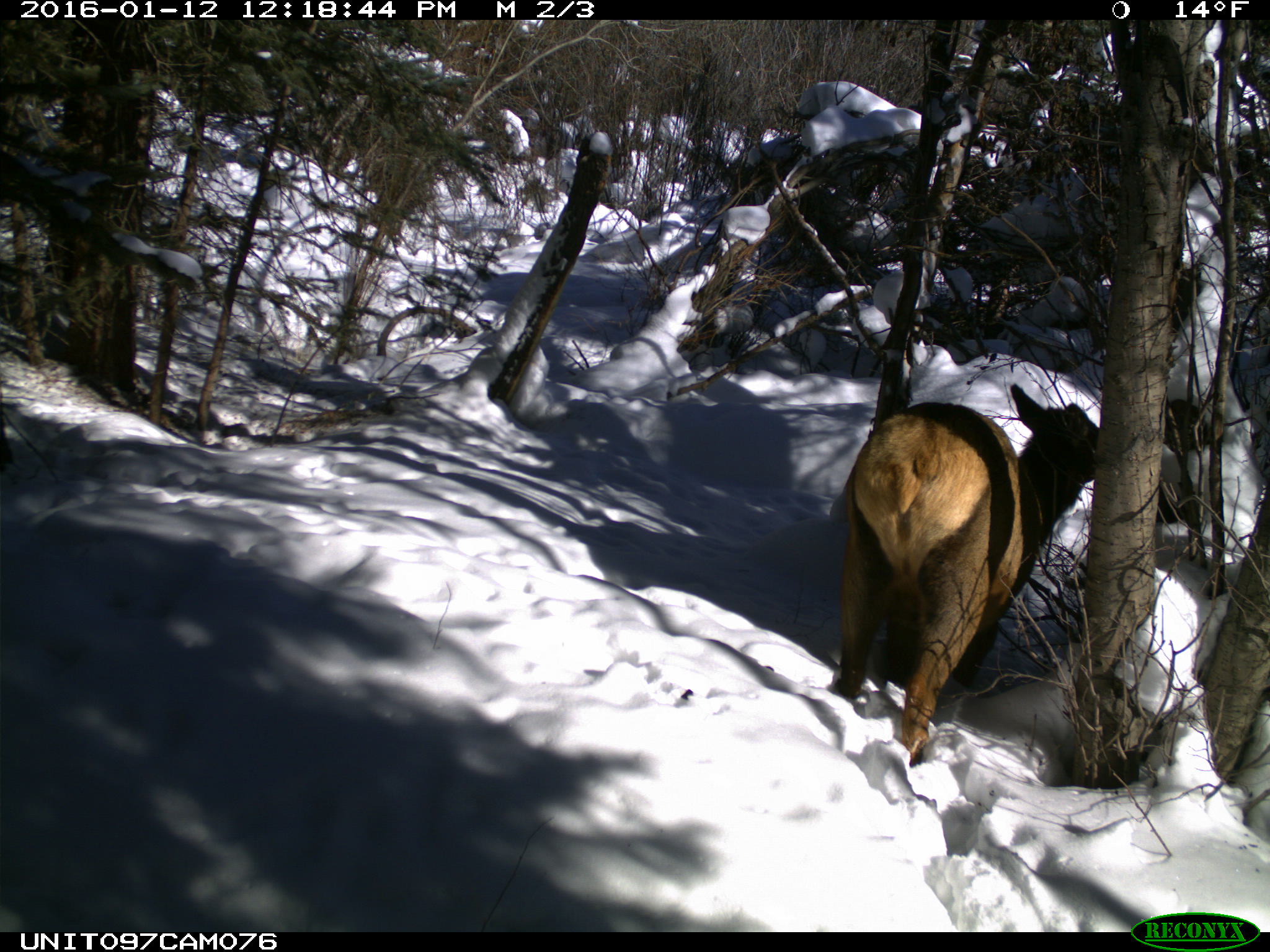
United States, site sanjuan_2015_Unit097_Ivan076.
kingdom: Animalia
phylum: Chordata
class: Mammalia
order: Artiodactyla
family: Cervidae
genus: Cervus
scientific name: Cervus elaphus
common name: red deer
Cervus elaphus (red deer).